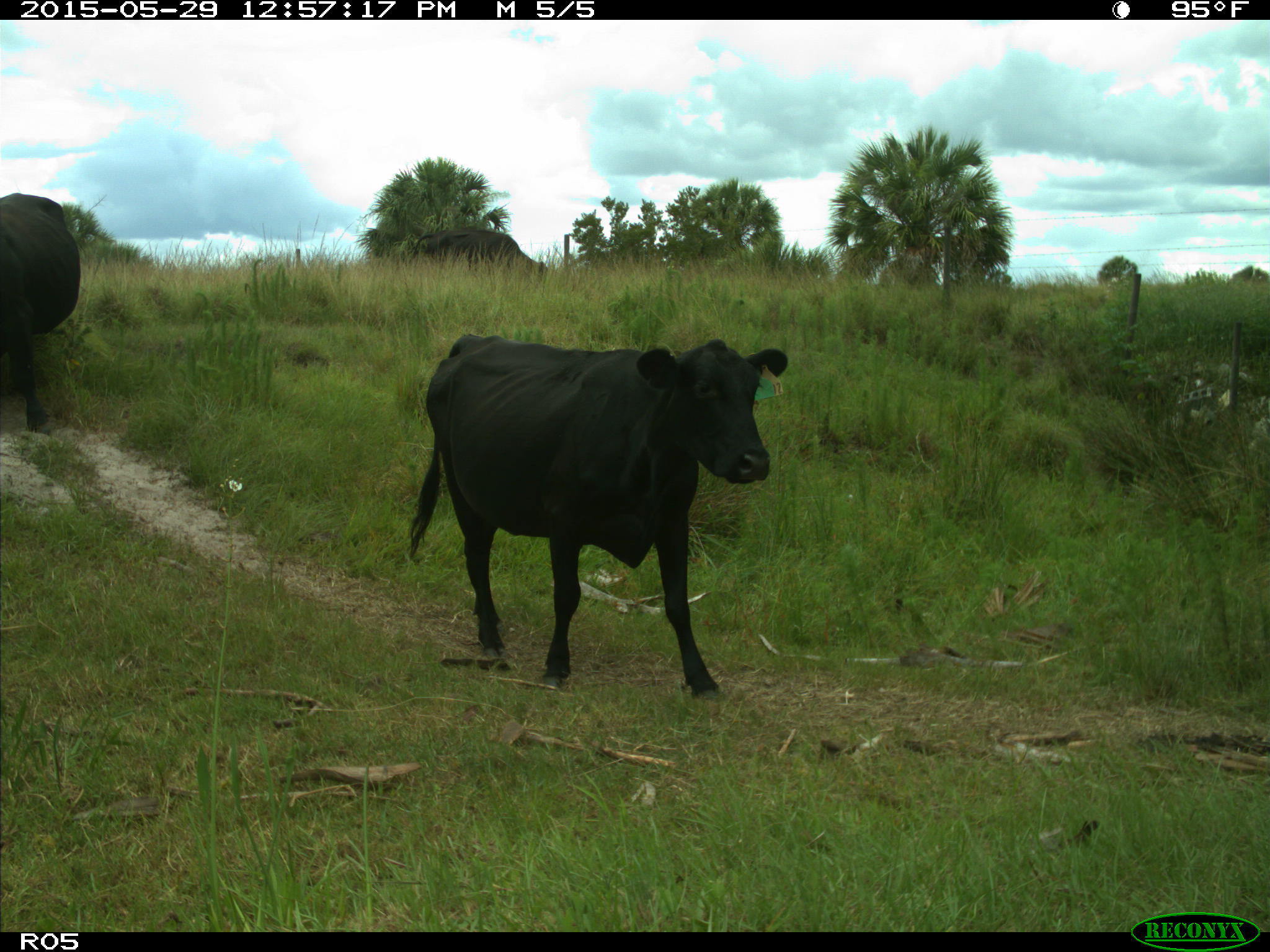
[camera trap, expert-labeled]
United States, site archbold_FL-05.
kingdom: Animalia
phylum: Chordata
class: Mammalia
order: Artiodactyla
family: Bovidae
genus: Bos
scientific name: Bos taurus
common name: domestic cow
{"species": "Bos taurus (domestic cow)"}